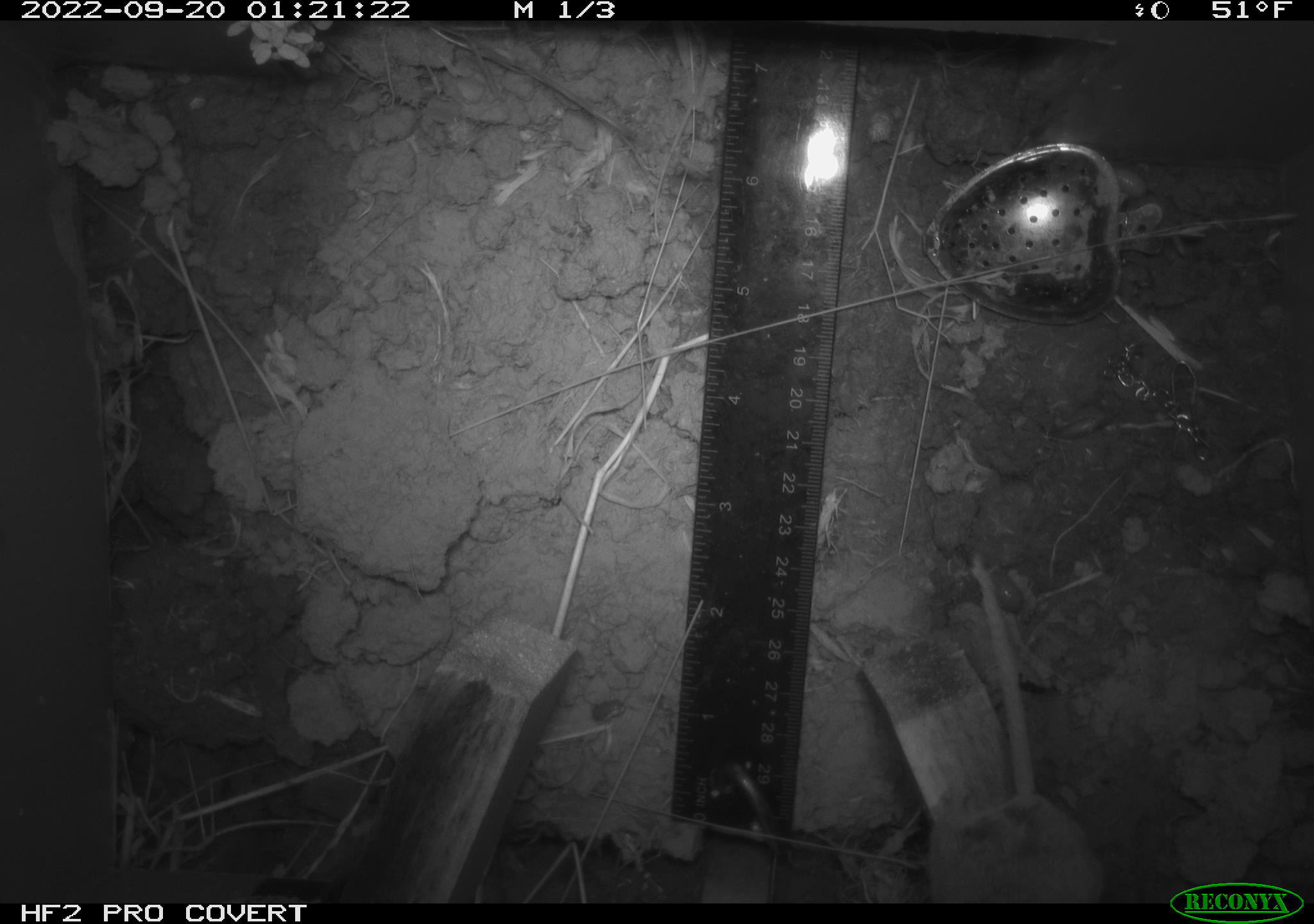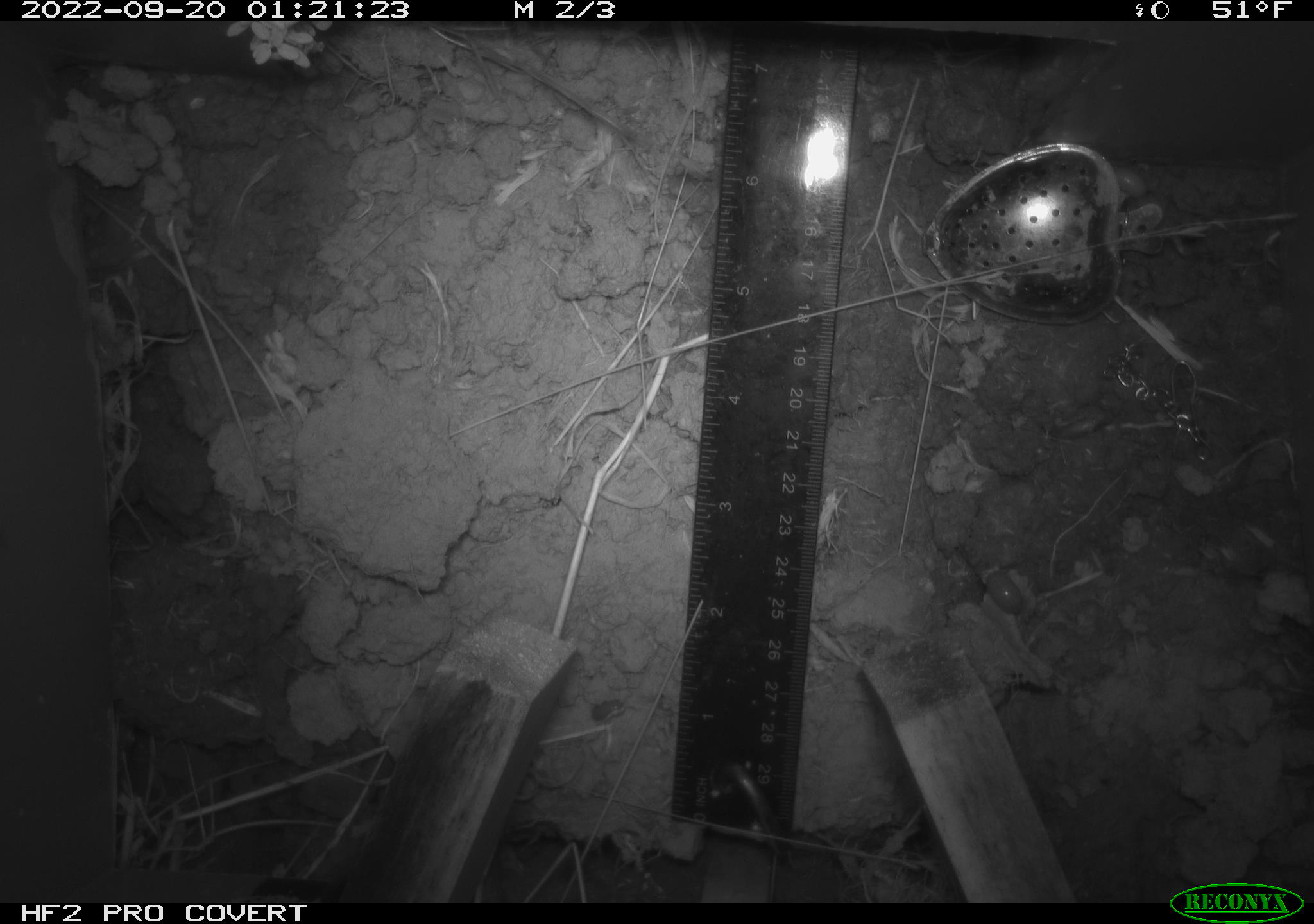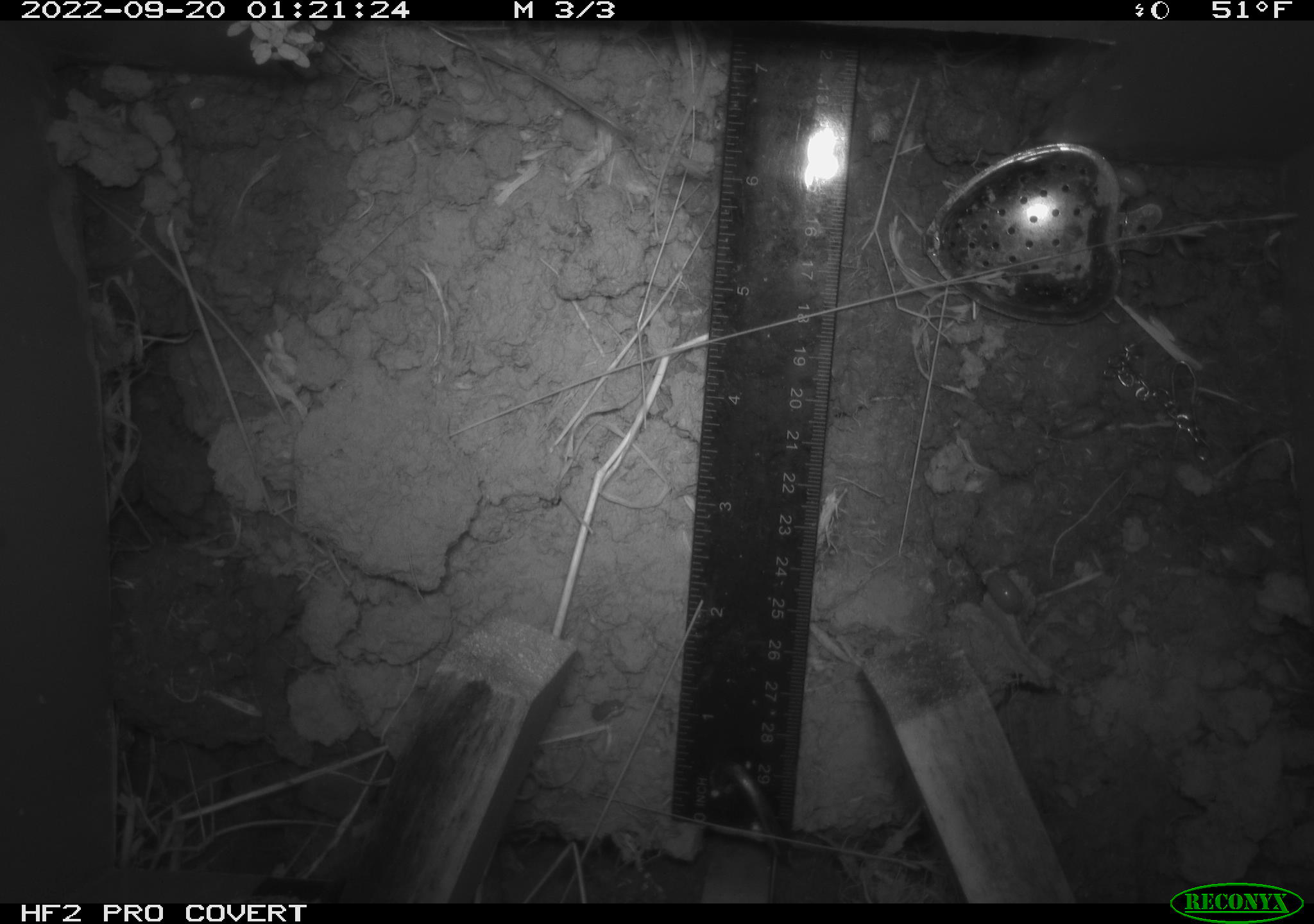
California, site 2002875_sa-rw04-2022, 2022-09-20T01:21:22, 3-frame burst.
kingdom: Animalia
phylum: Chordata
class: Mammalia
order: Rodentia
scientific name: Rodentia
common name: mouse species